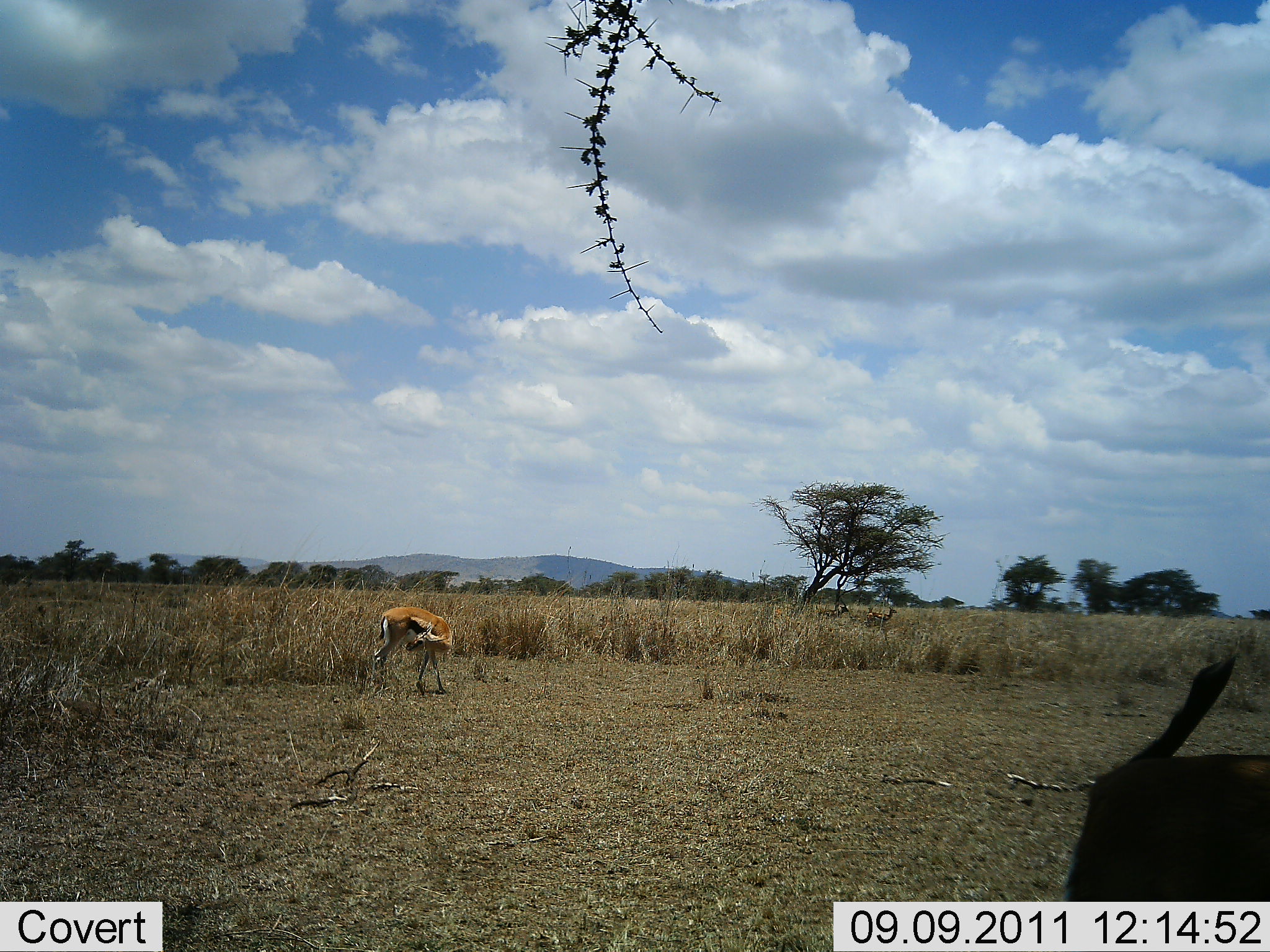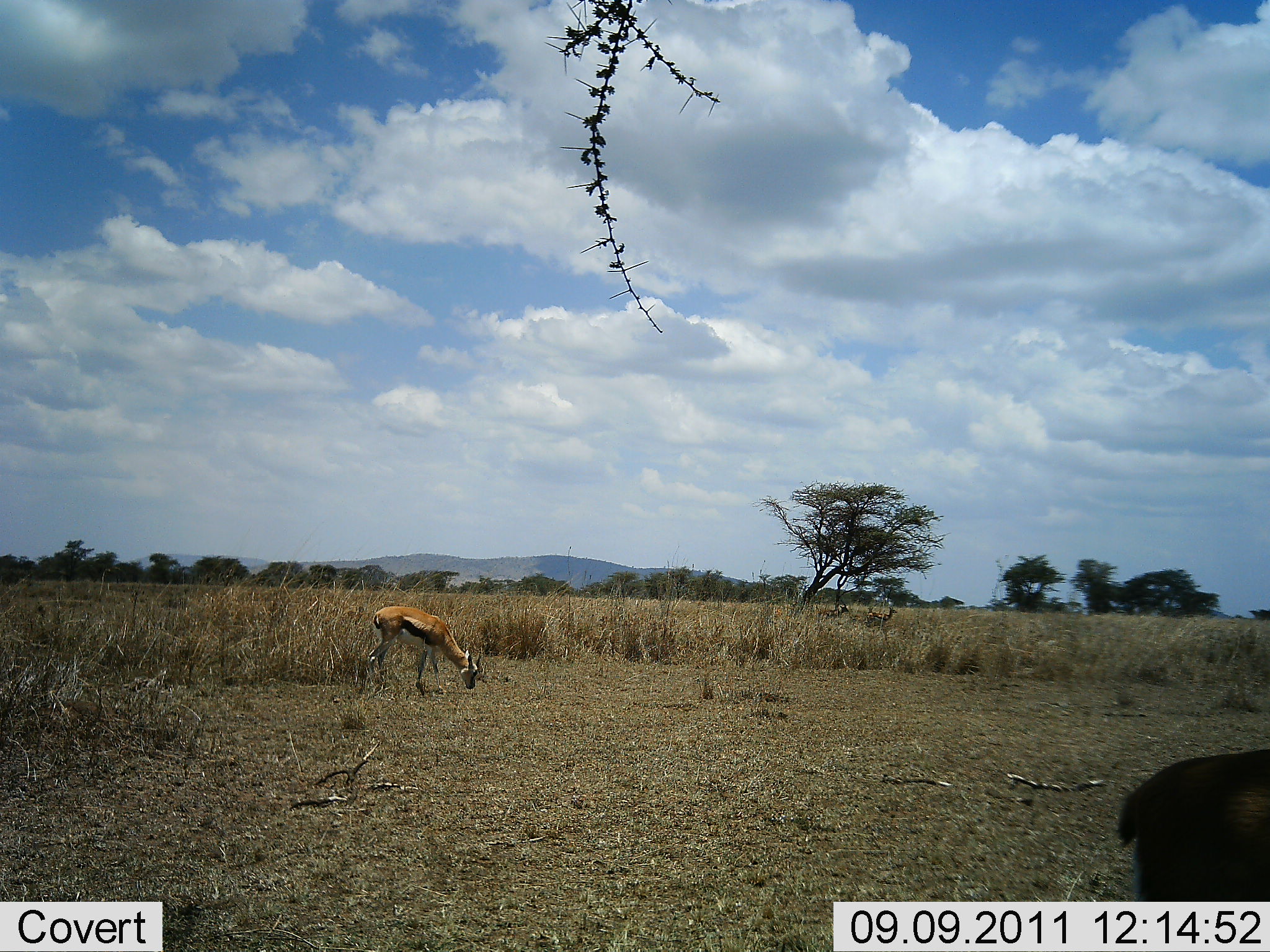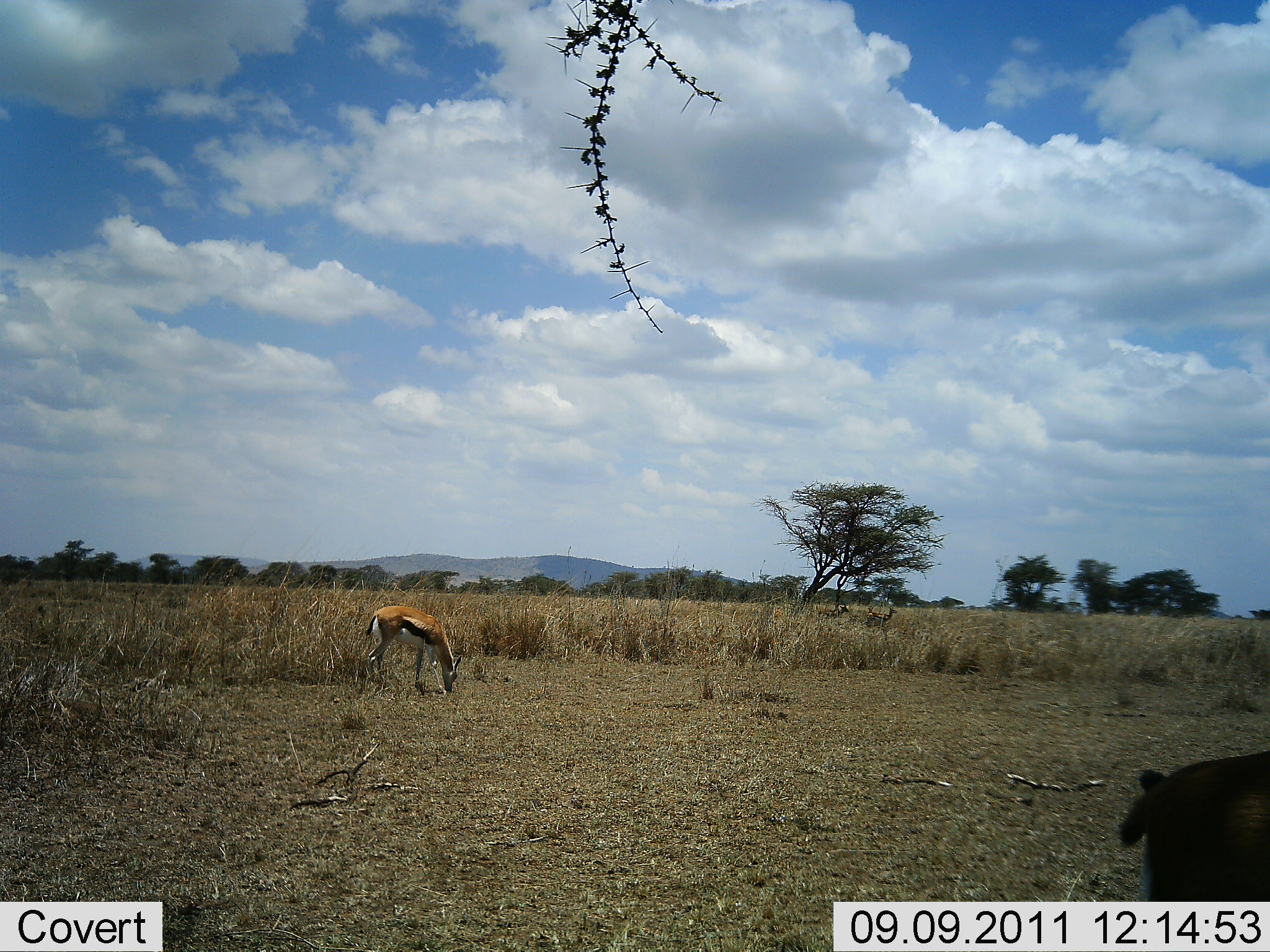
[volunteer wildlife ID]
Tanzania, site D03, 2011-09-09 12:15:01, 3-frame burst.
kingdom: Animalia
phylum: Chordata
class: Mammalia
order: Artiodactyla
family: Bovidae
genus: Eudorcas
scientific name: Eudorcas thomsonii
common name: thomson's gazelle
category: gazellethomsons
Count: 1.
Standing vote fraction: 77%.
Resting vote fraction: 0%.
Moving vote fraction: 15%.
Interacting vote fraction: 0%.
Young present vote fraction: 0%.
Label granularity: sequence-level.